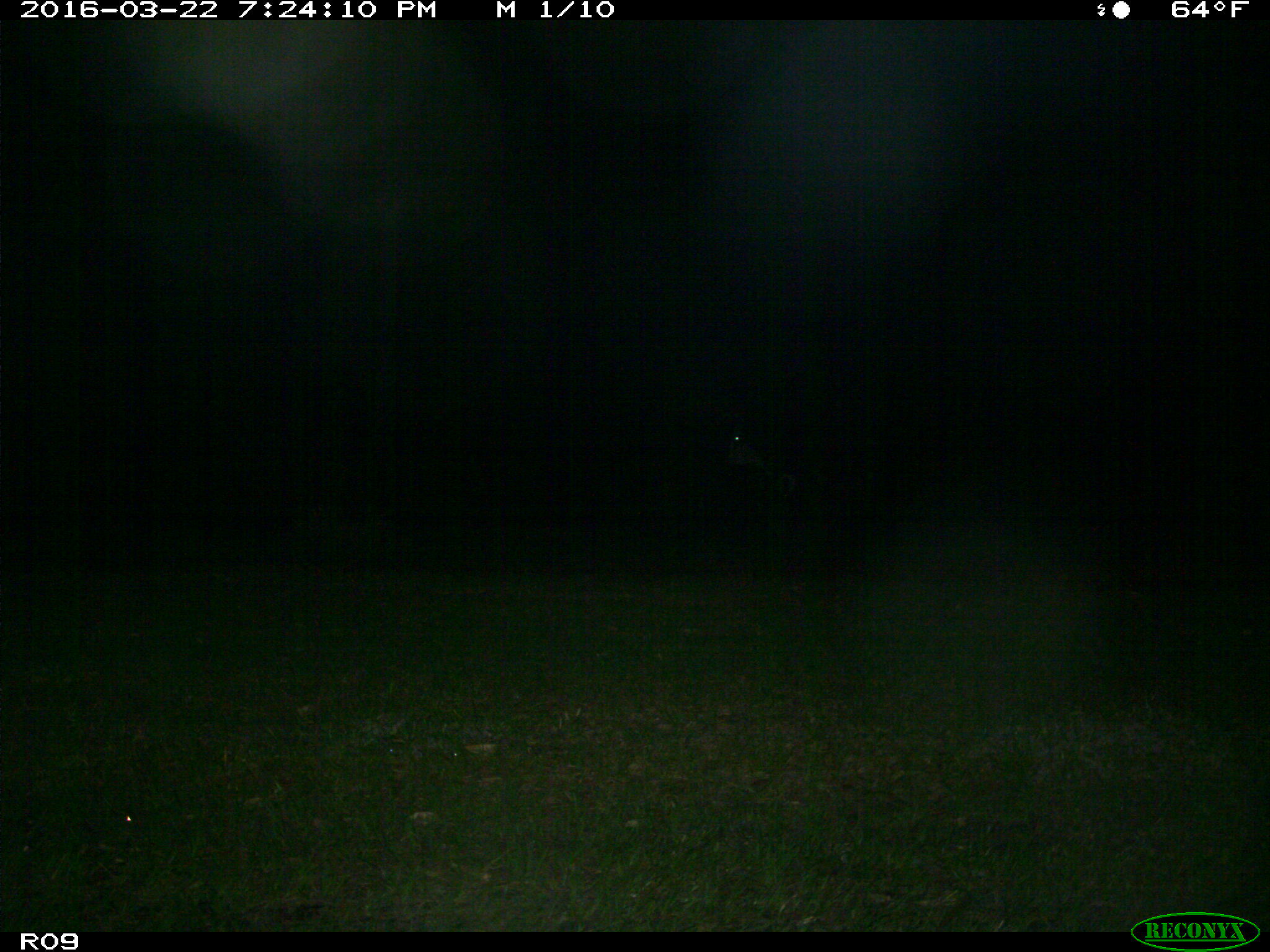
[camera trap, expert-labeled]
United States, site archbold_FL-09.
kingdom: Animalia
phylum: Chordata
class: Mammalia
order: Artiodactyla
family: Bovidae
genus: Bos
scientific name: Bos taurus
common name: domestic cow